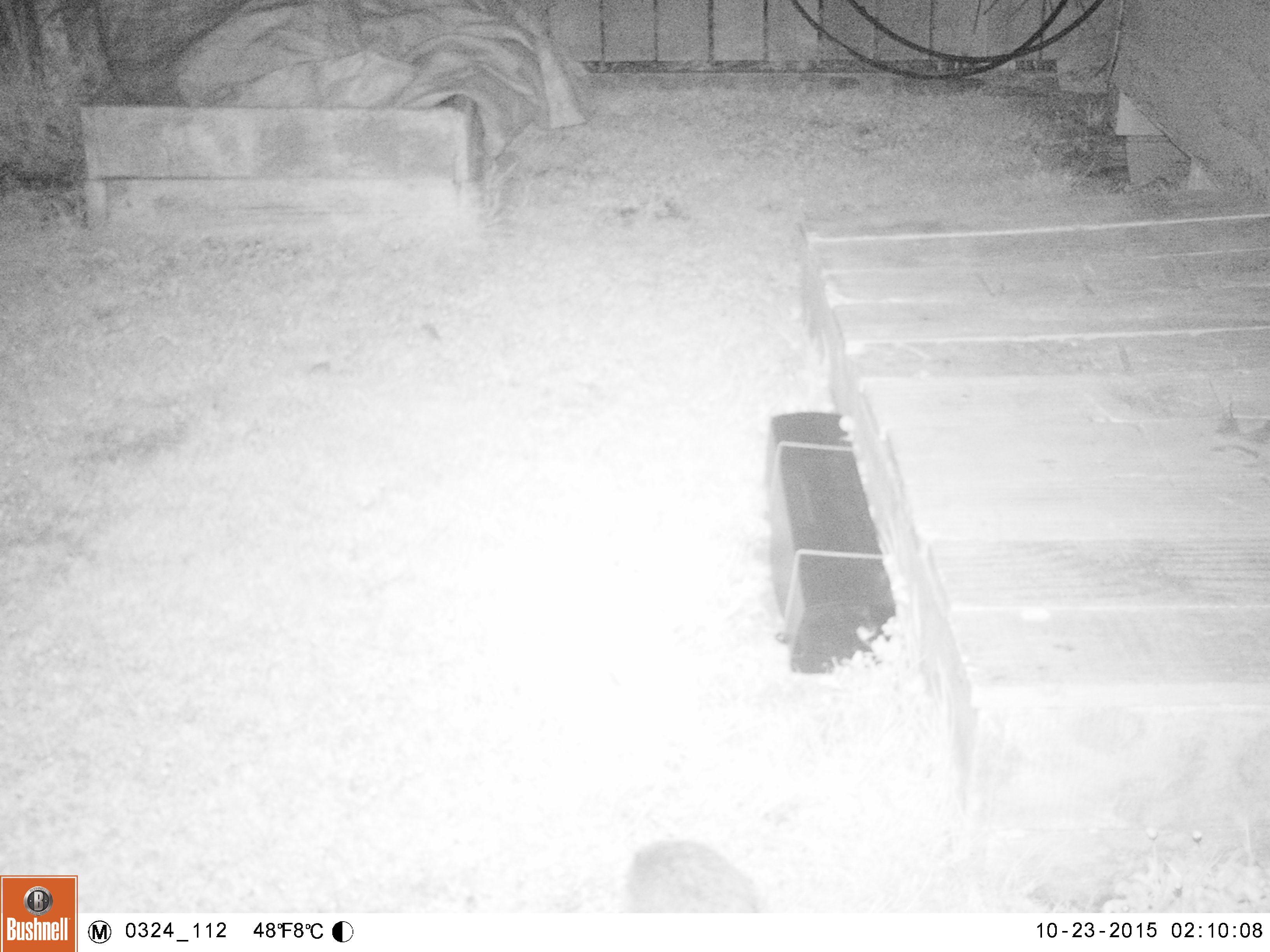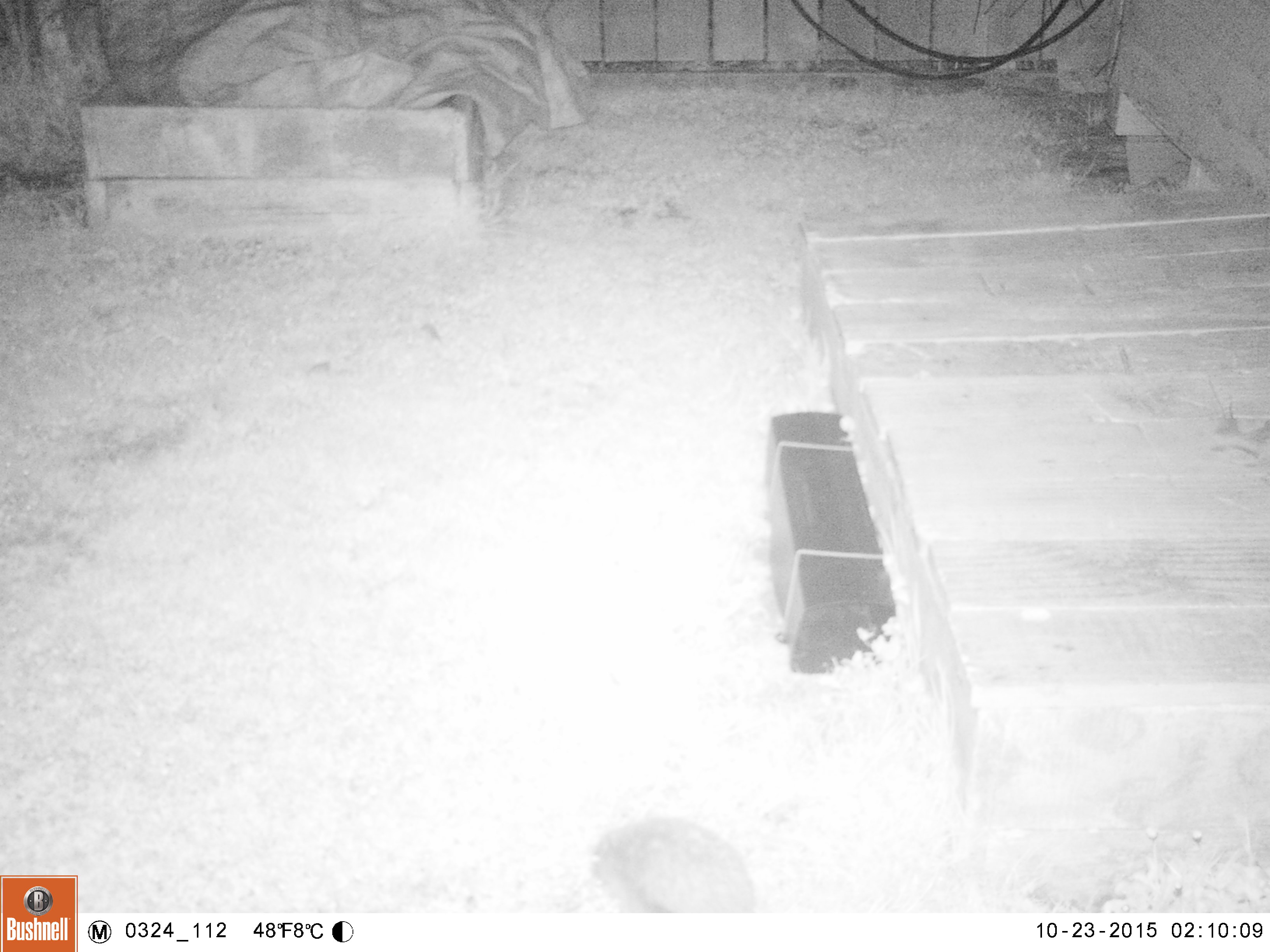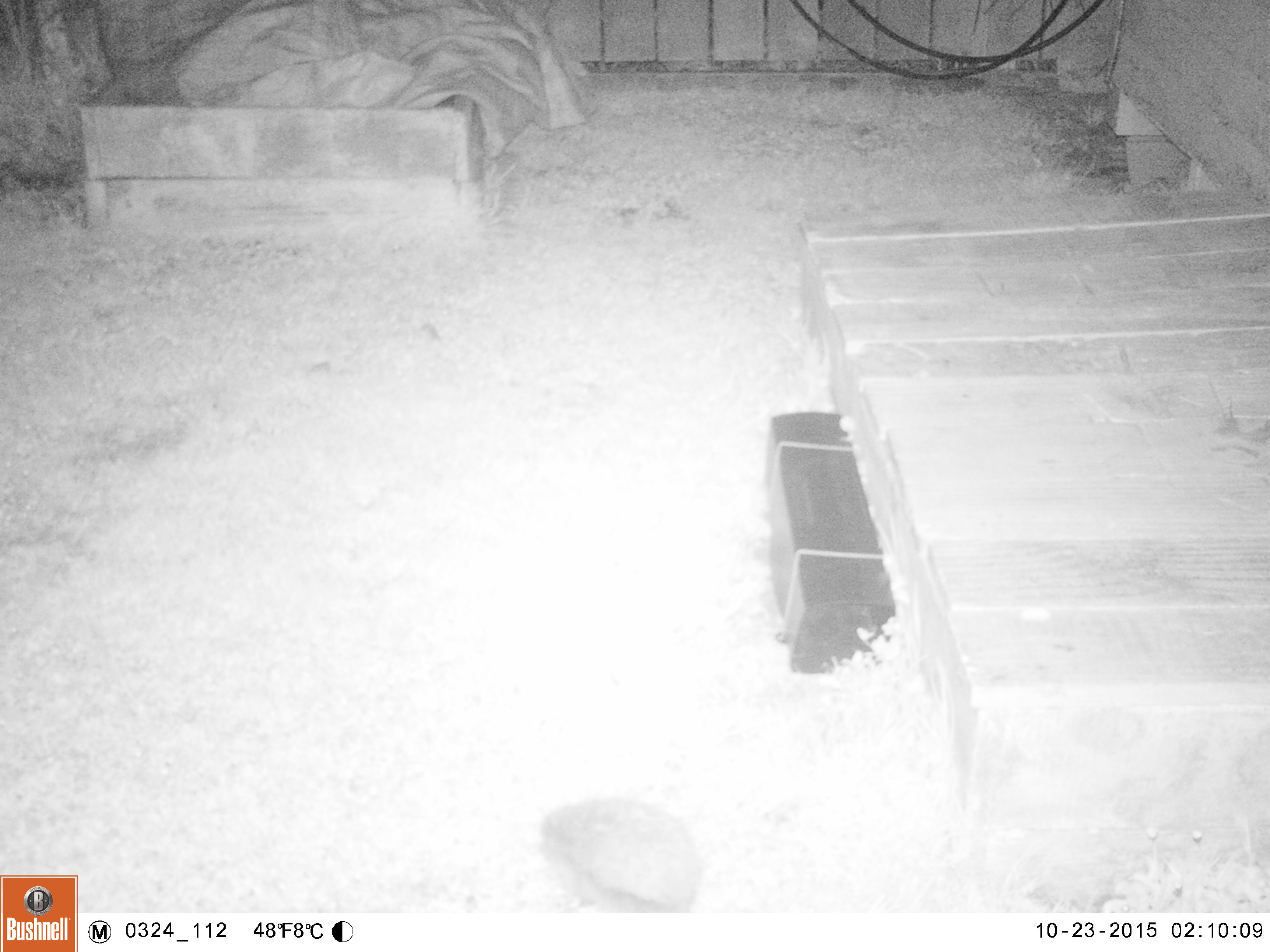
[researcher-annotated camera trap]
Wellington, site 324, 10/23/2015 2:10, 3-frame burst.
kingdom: Animalia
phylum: Chordata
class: Mammalia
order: Eulipotyphla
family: Erinaceidae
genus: Erinaceus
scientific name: Erinaceus europaeus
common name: hedgehog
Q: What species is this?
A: Hedgehog (Erinaceus europaeus).